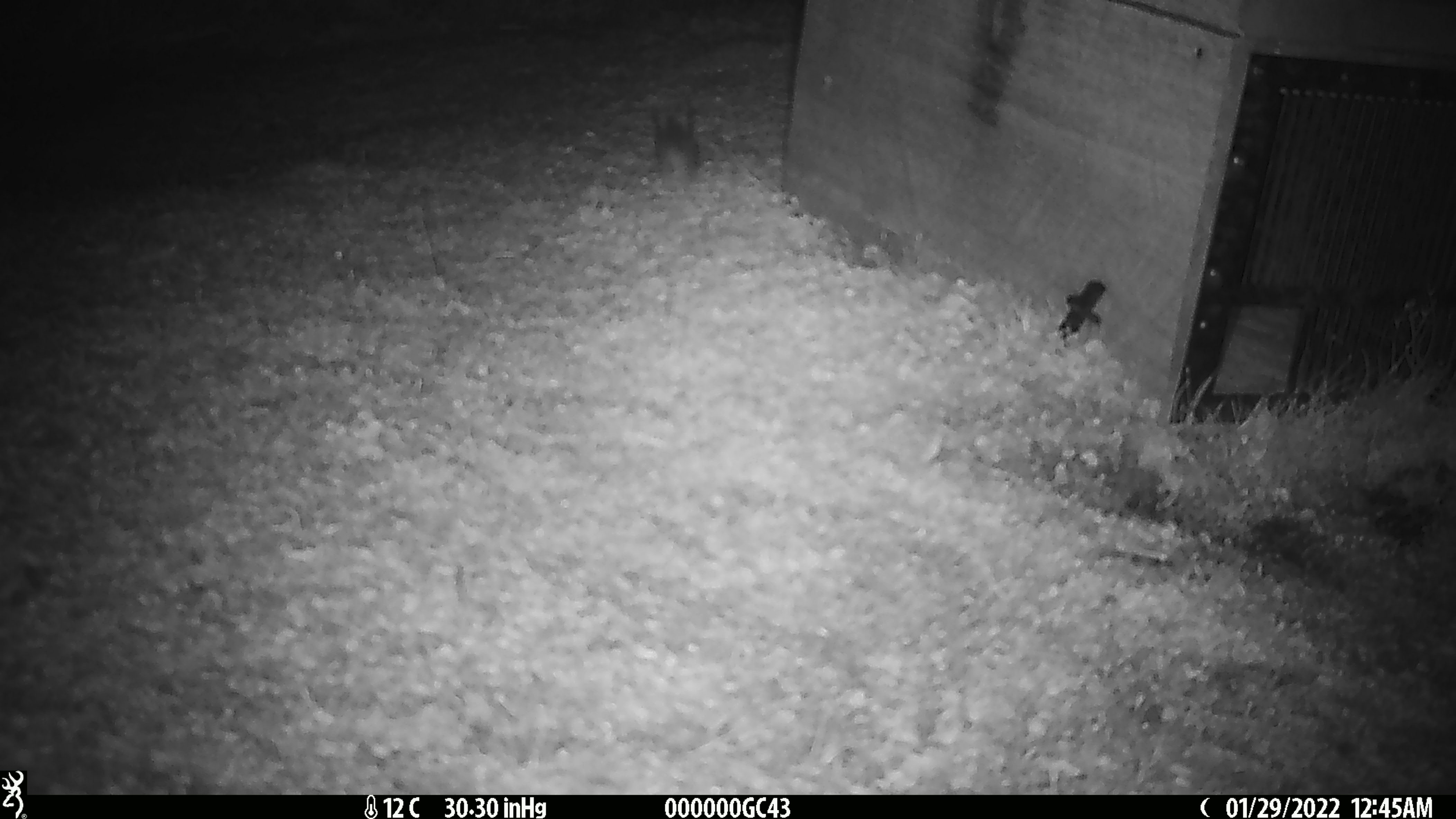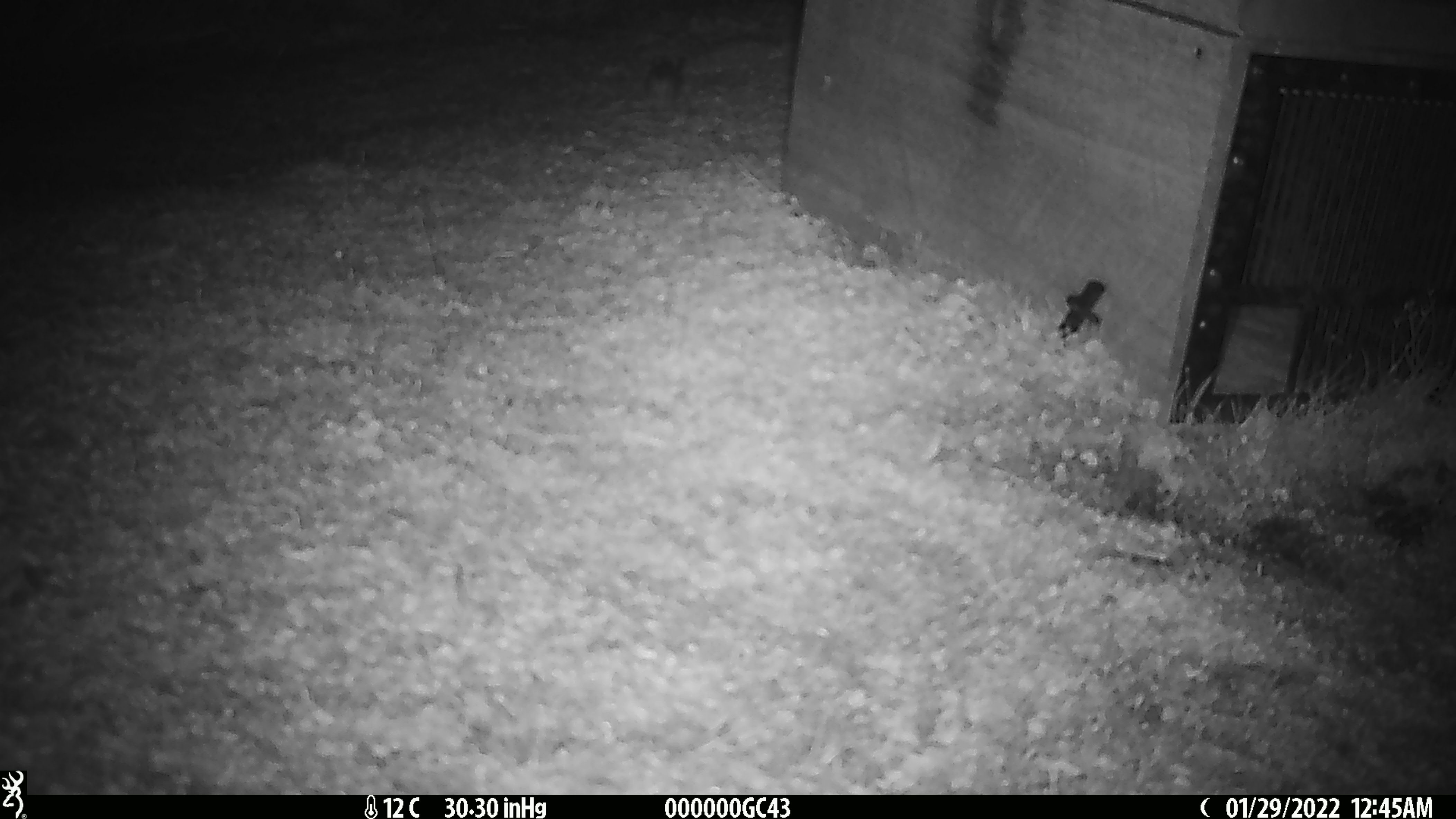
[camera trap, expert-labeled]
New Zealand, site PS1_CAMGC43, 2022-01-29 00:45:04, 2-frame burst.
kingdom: Animalia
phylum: Chordata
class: Mammalia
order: Rodentia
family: Muridae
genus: Mus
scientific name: Mus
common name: mouse